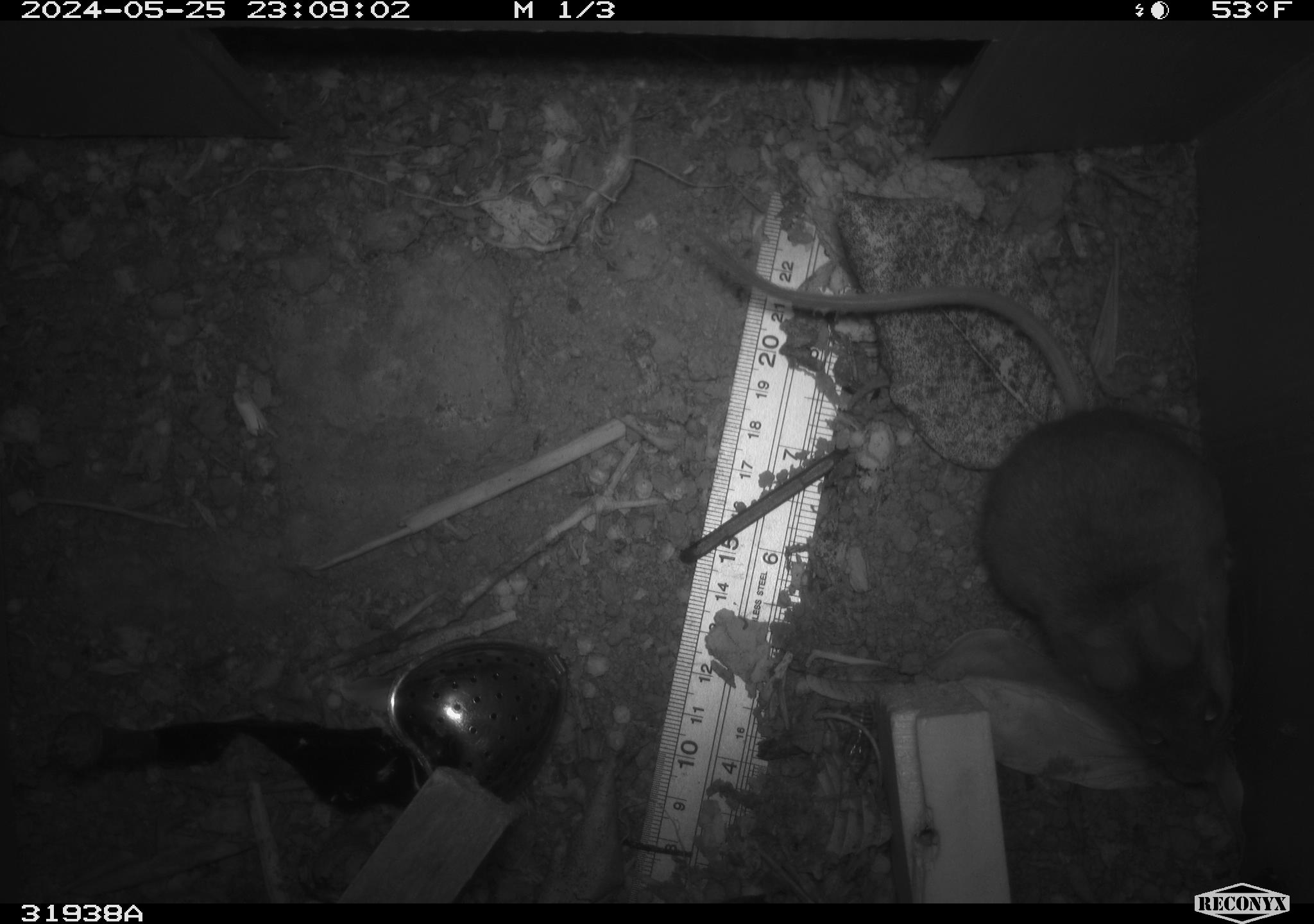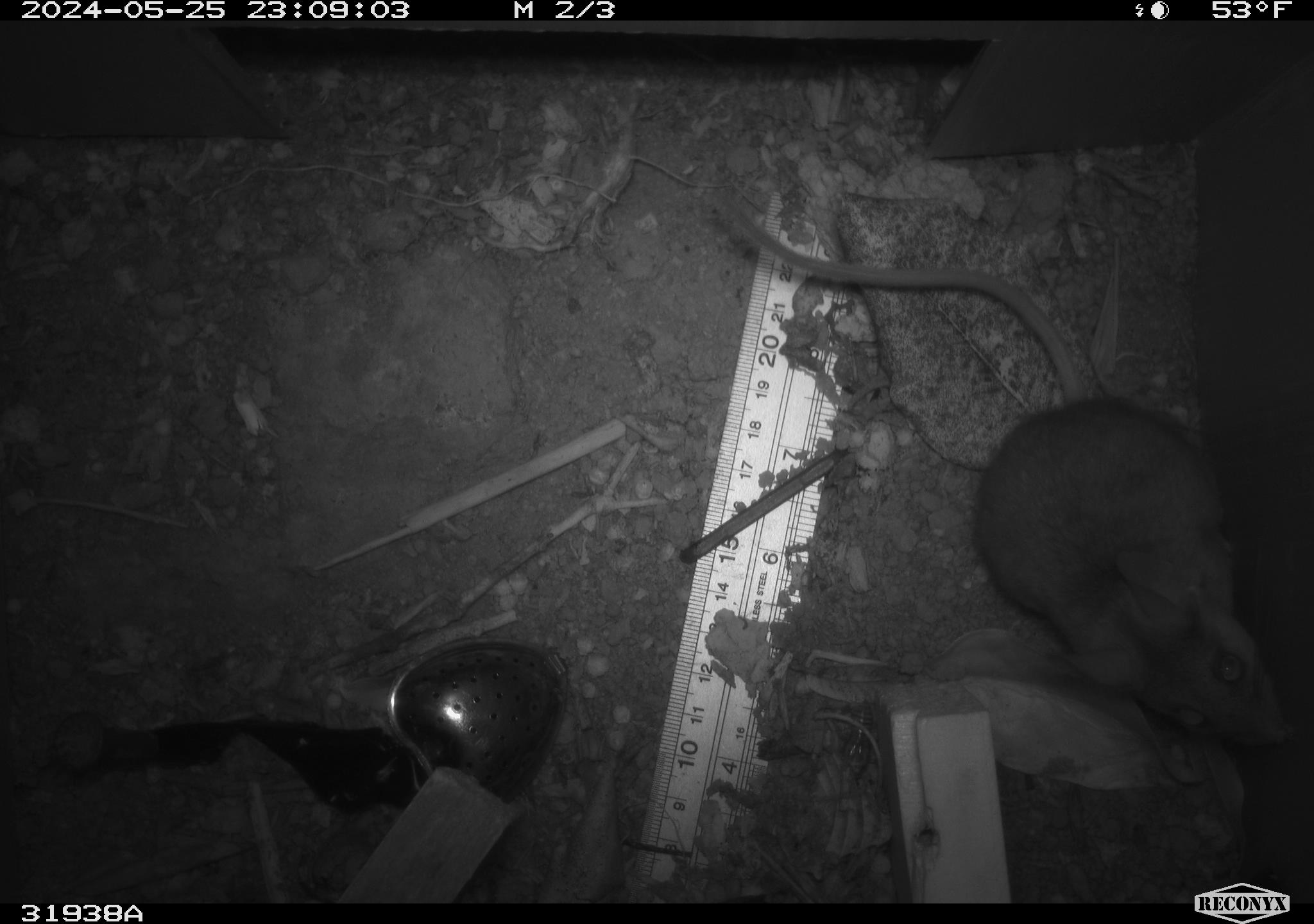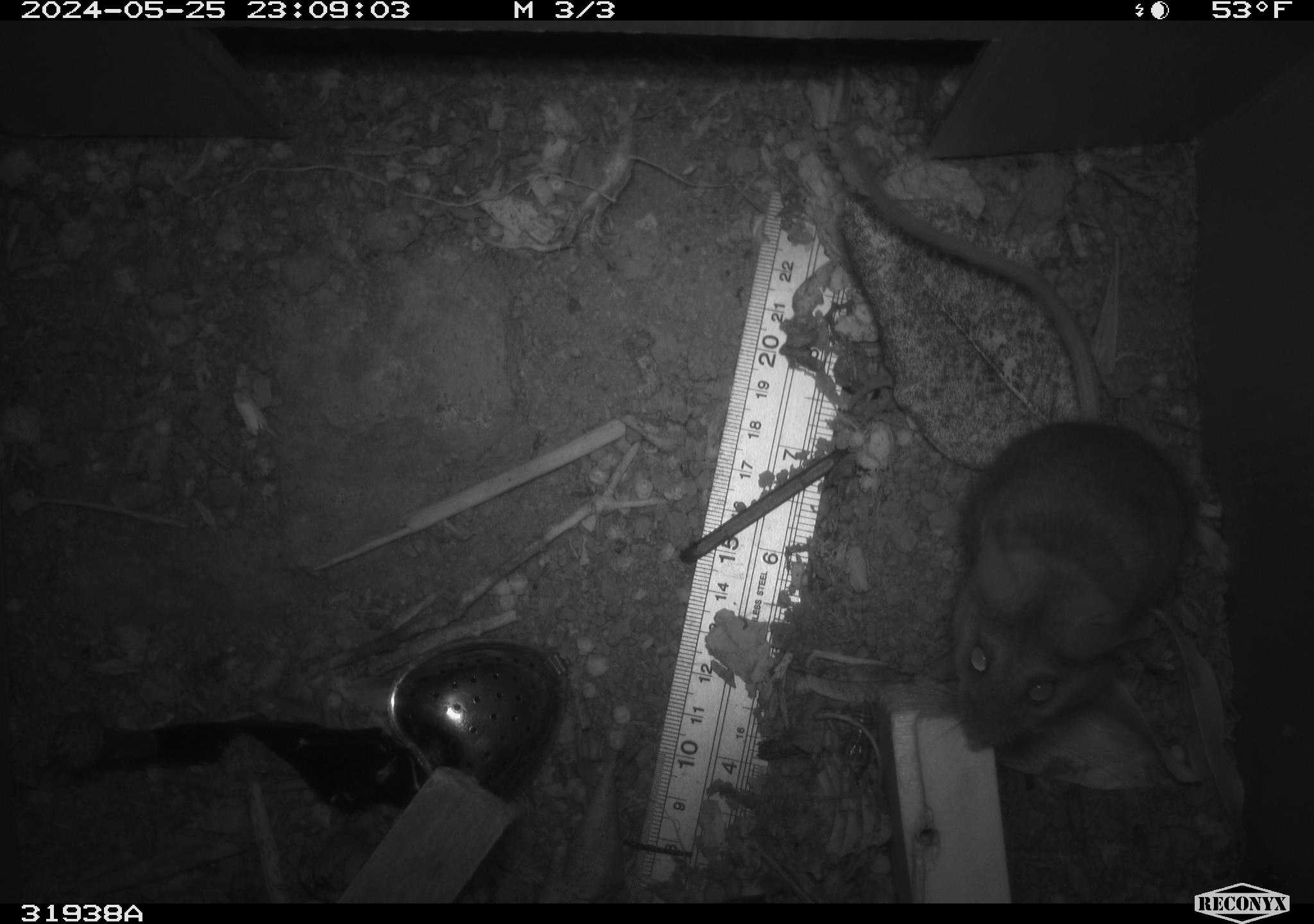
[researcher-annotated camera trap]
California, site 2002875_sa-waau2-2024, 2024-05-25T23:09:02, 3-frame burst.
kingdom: Animalia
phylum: Chordata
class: Mammalia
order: Rodentia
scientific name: Rodentia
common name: rodent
Rodent (Rodentia).